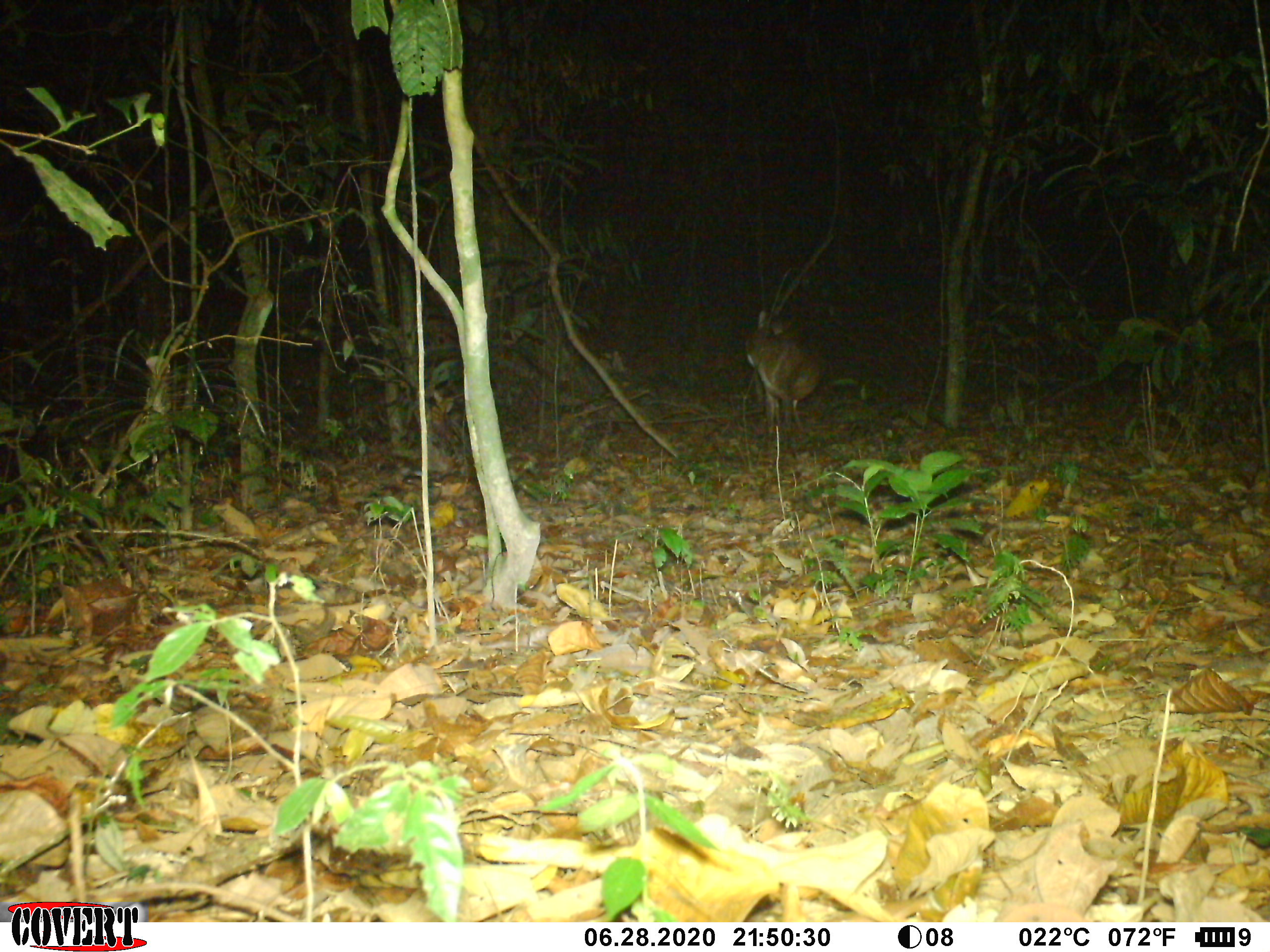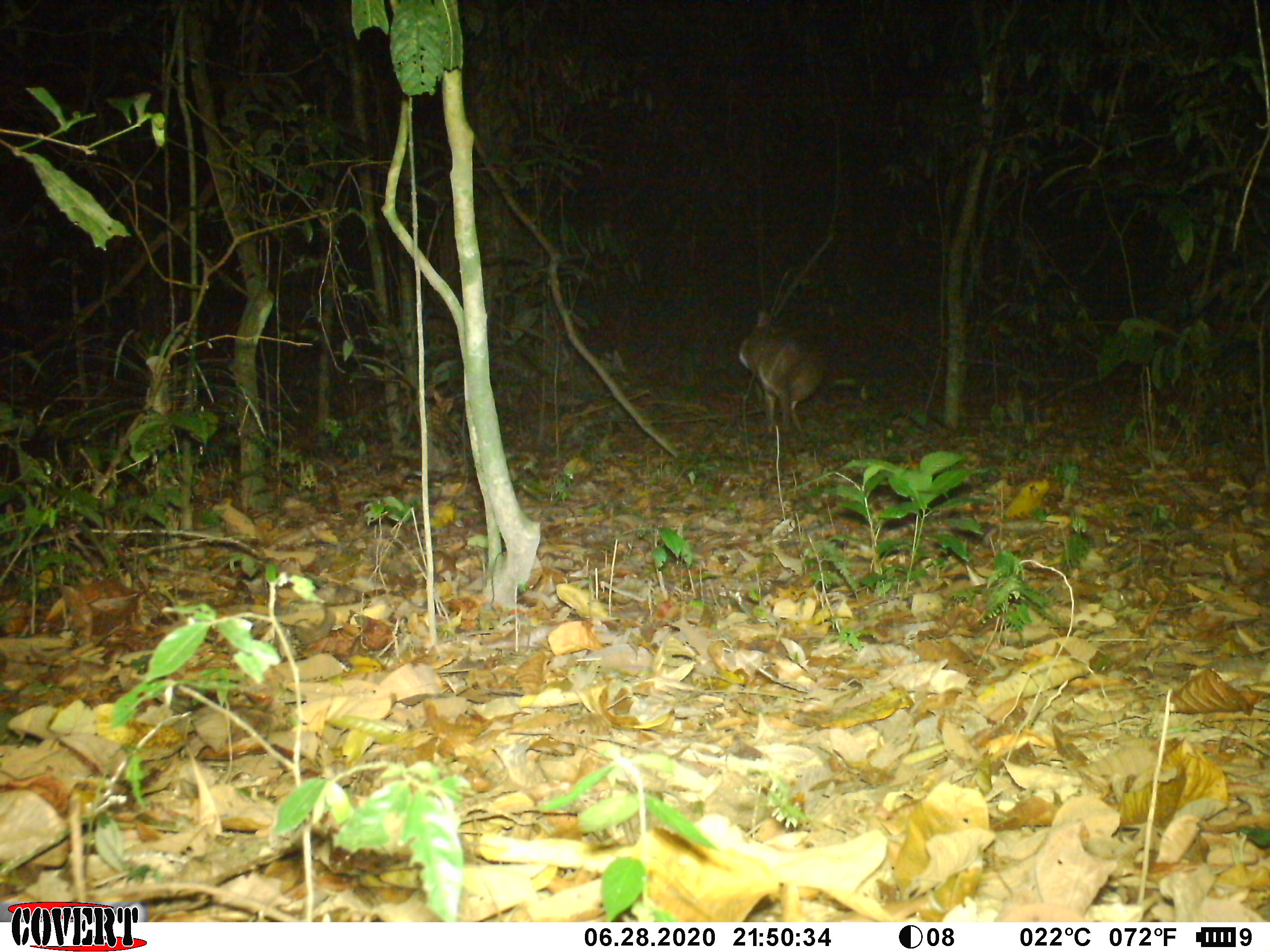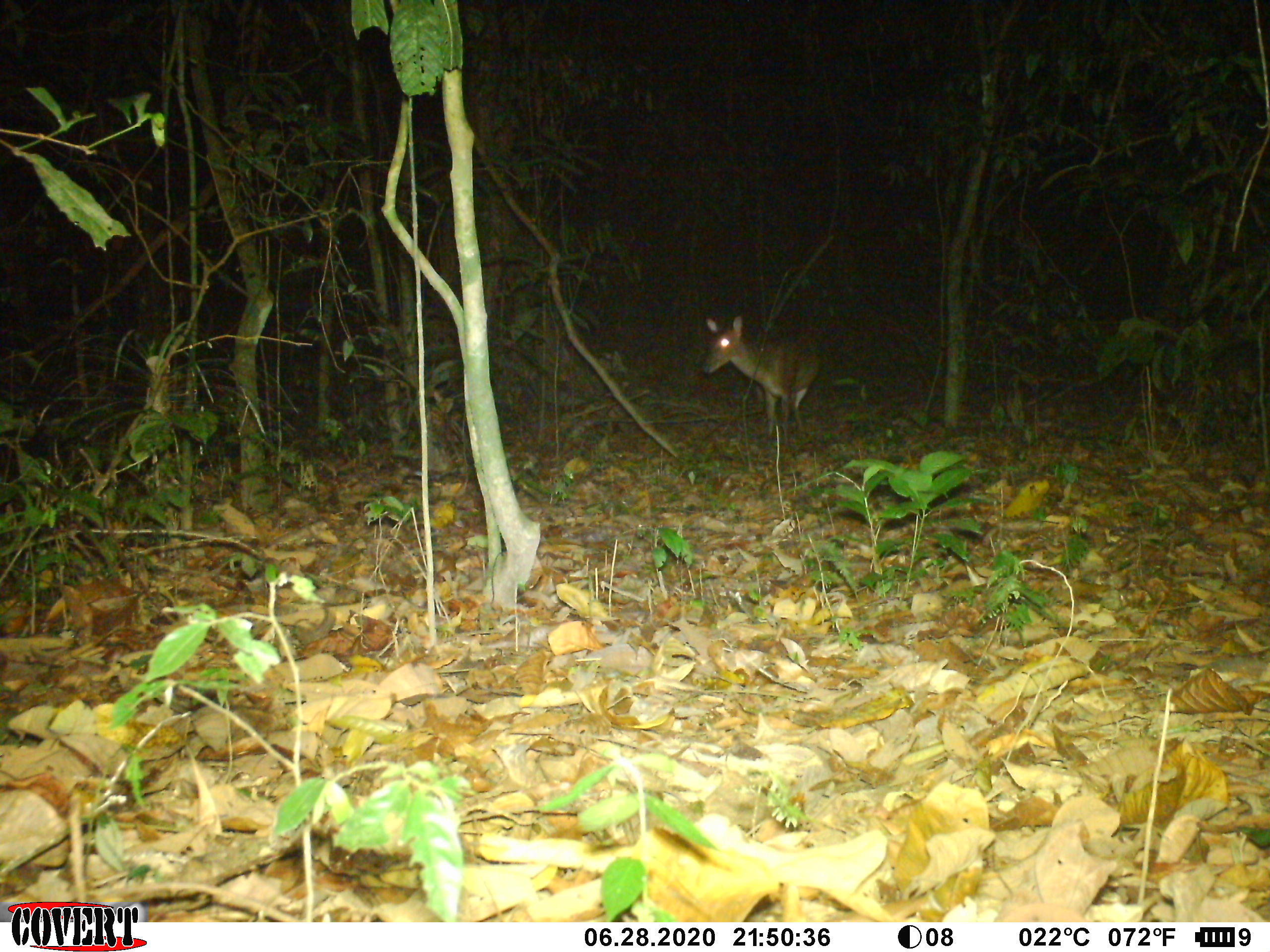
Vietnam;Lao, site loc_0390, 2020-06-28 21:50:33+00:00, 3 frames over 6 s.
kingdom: Animalia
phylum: Chordata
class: Mammalia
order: Artiodactyla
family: Cervidae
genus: Muntiacus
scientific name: Muntiacus vuquangensis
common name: large-antlered muntjac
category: large antlered muntjac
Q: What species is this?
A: Large antlered muntjac (large-antlered muntjac) (Muntiacus vuquangensis).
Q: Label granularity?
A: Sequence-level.